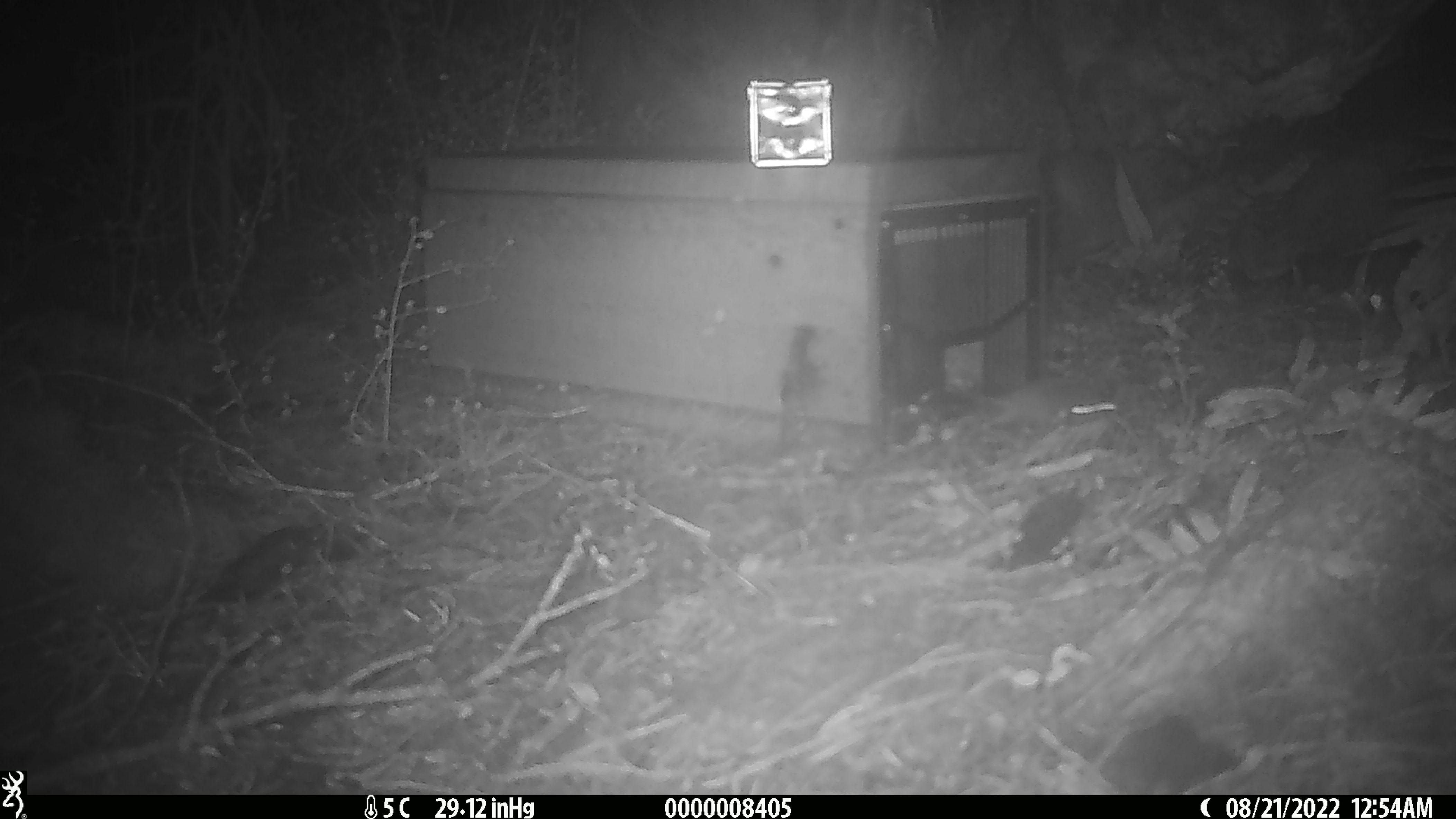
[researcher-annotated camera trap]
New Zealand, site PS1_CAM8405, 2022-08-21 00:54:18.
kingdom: Animalia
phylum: Chordata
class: Mammalia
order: Rodentia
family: Muridae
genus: Mus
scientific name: Mus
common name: mouse